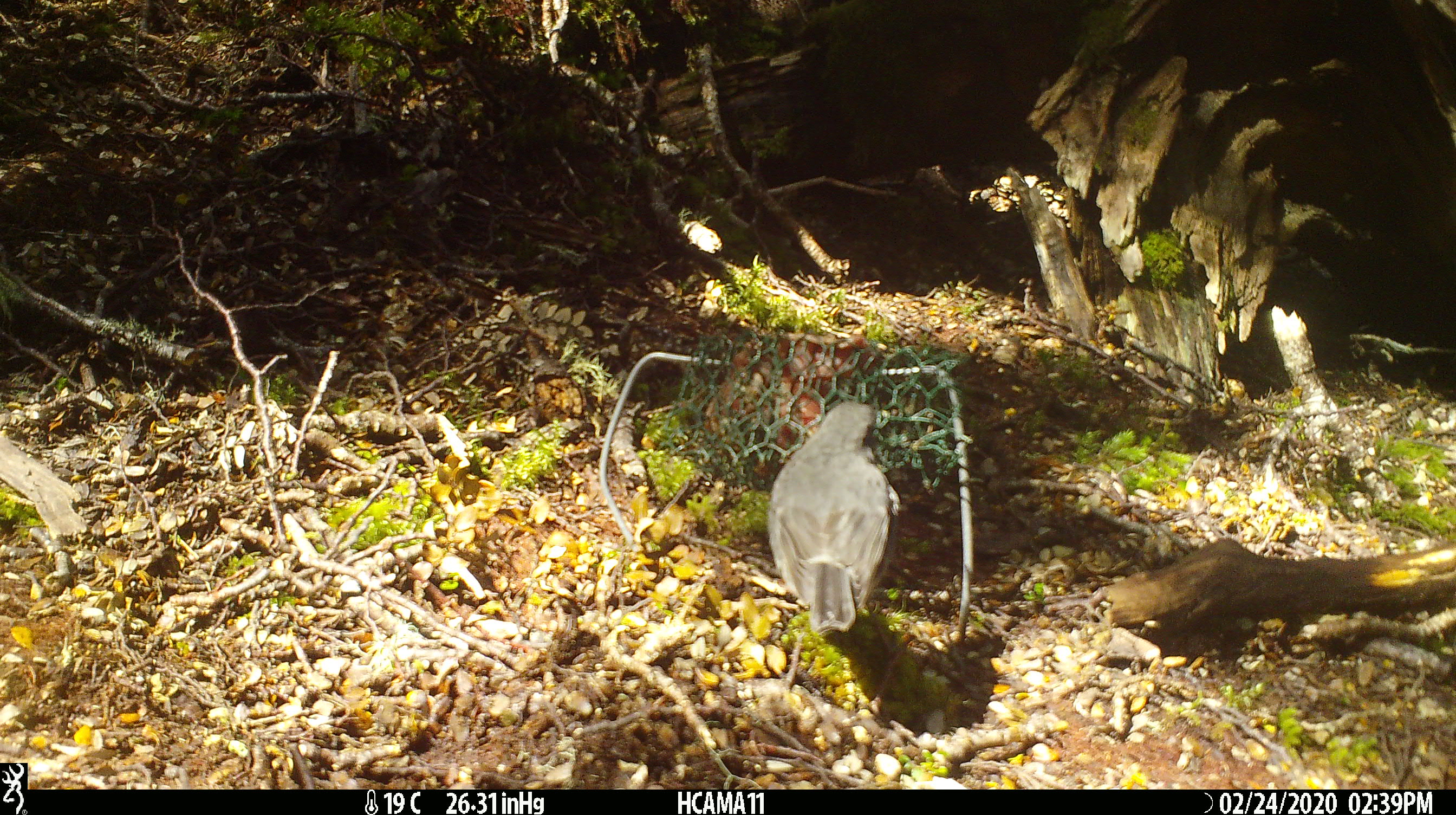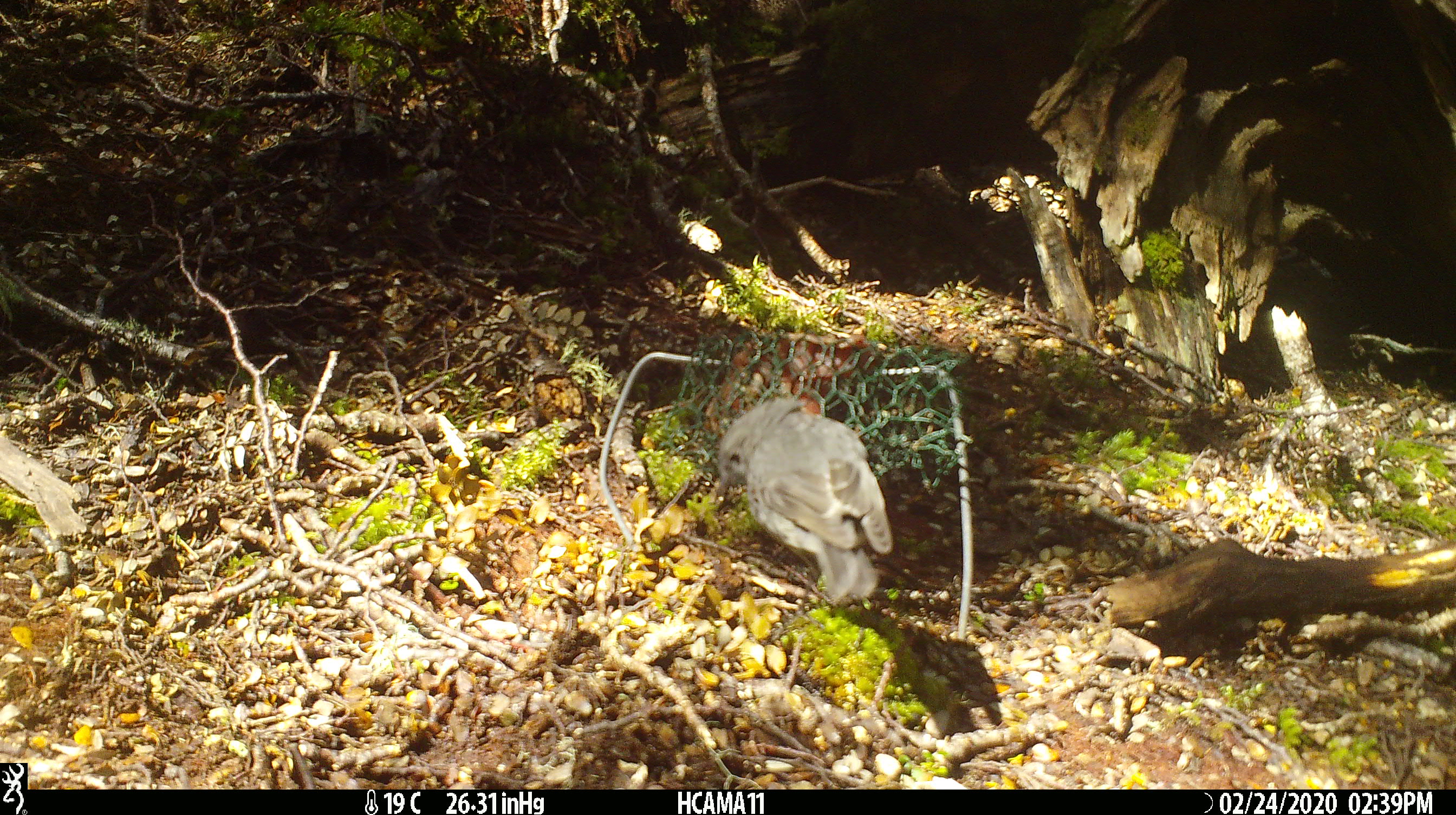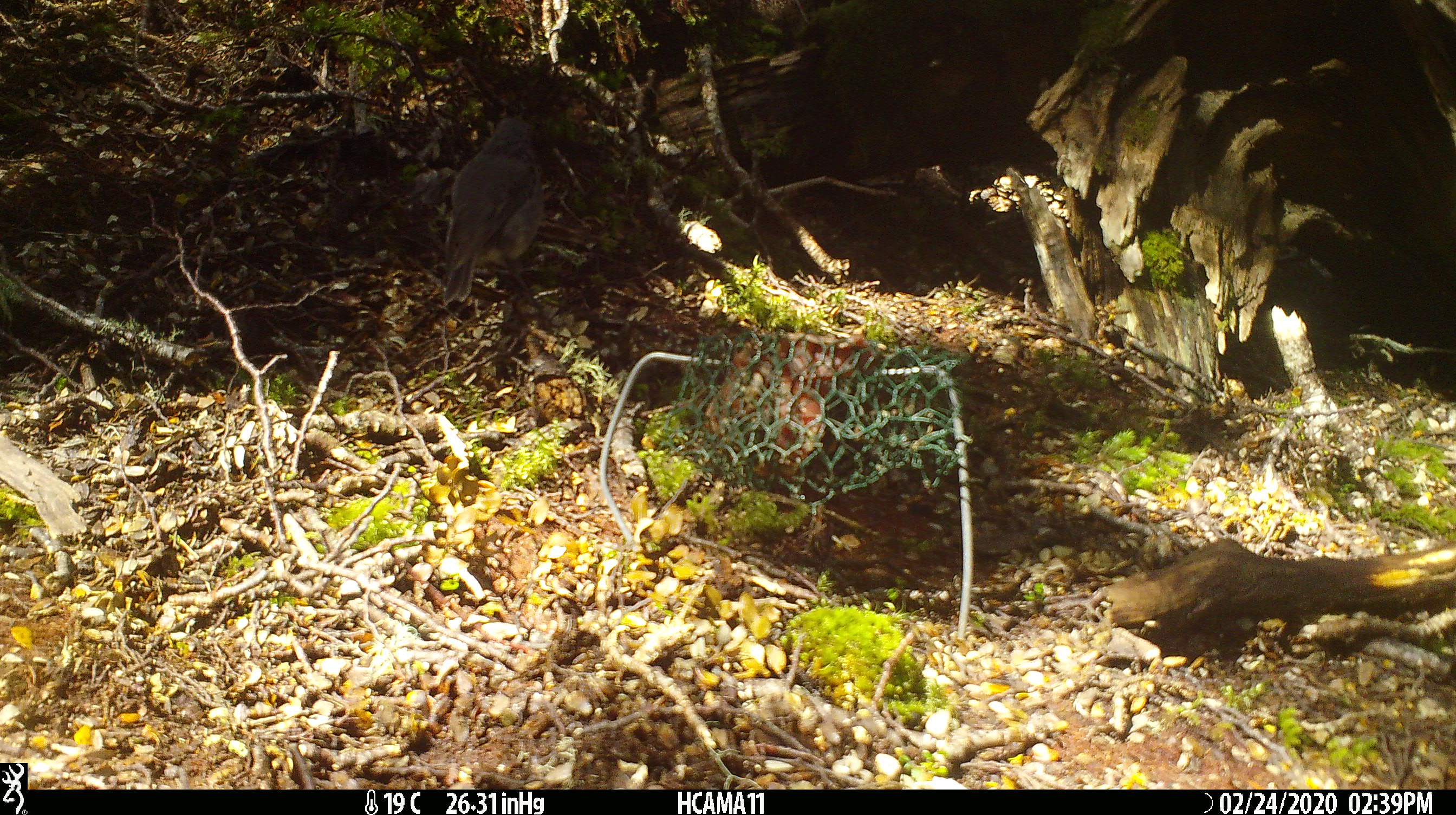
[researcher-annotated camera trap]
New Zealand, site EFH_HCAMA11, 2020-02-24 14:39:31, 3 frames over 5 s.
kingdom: Animalia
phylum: Chordata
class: Aves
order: Passeriformes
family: Petroicidae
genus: Petroica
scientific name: Petroica australis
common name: new zealand robin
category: robin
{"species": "robin (new zealand robin) (Petroica australis)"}